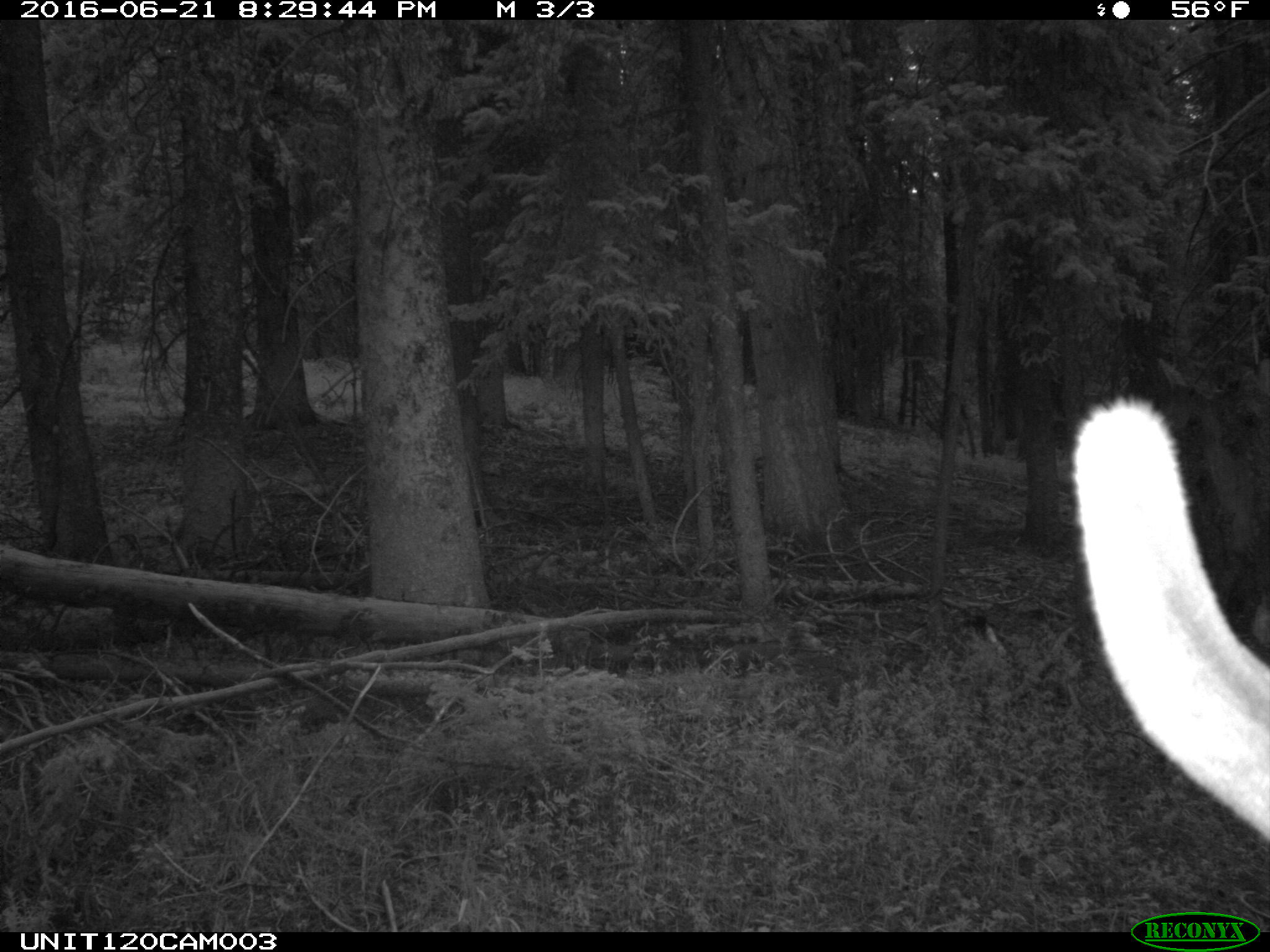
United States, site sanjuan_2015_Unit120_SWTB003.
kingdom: Animalia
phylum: Chordata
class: Mammalia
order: Artiodactyla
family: Cervidae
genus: Cervus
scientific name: Cervus elaphus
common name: red deer